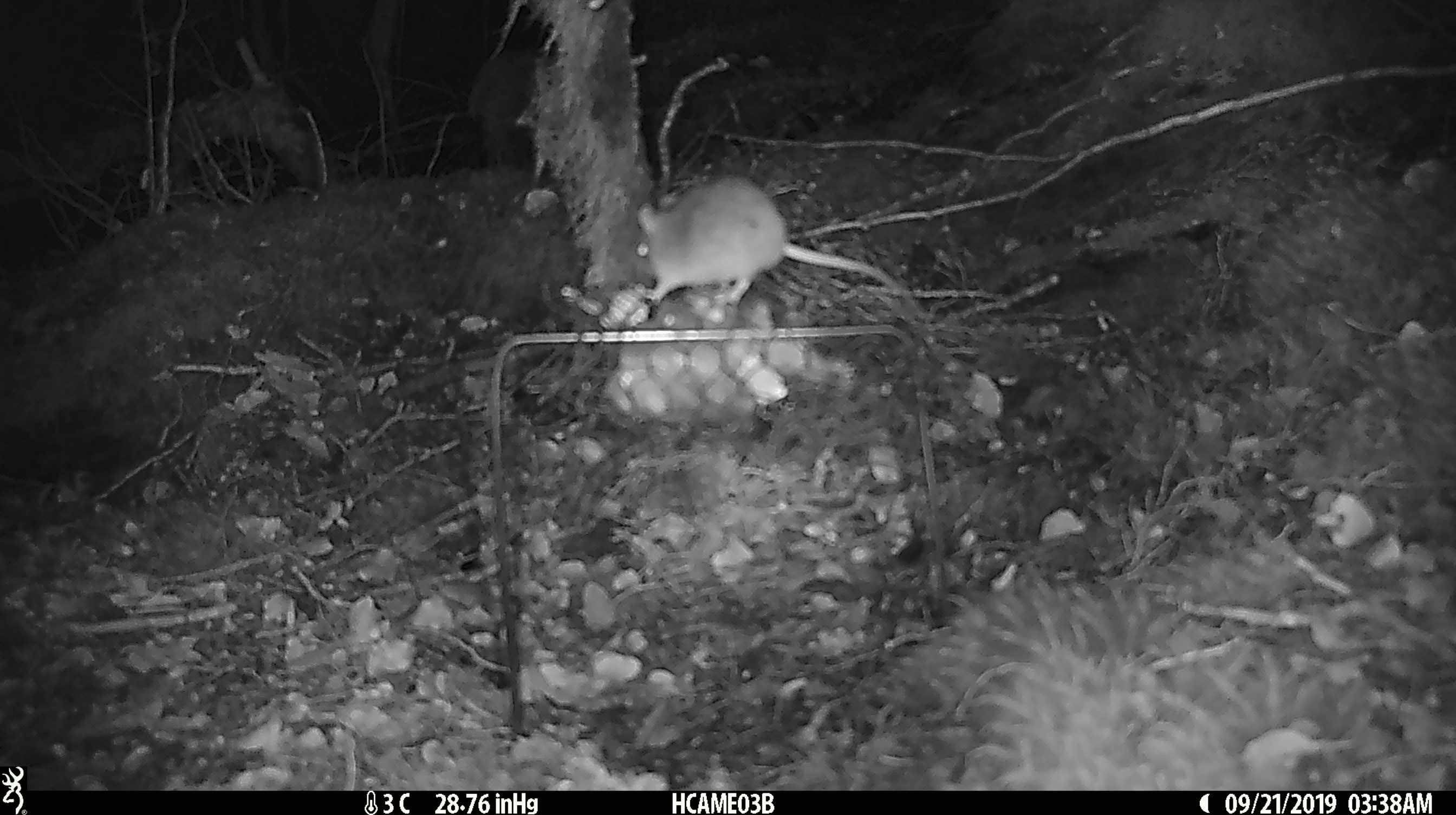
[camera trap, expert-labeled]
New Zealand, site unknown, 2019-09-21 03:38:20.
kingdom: Animalia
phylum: Chordata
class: Mammalia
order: Rodentia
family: Muridae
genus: Mus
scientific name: Mus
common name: mouse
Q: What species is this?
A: Mouse (Mus).